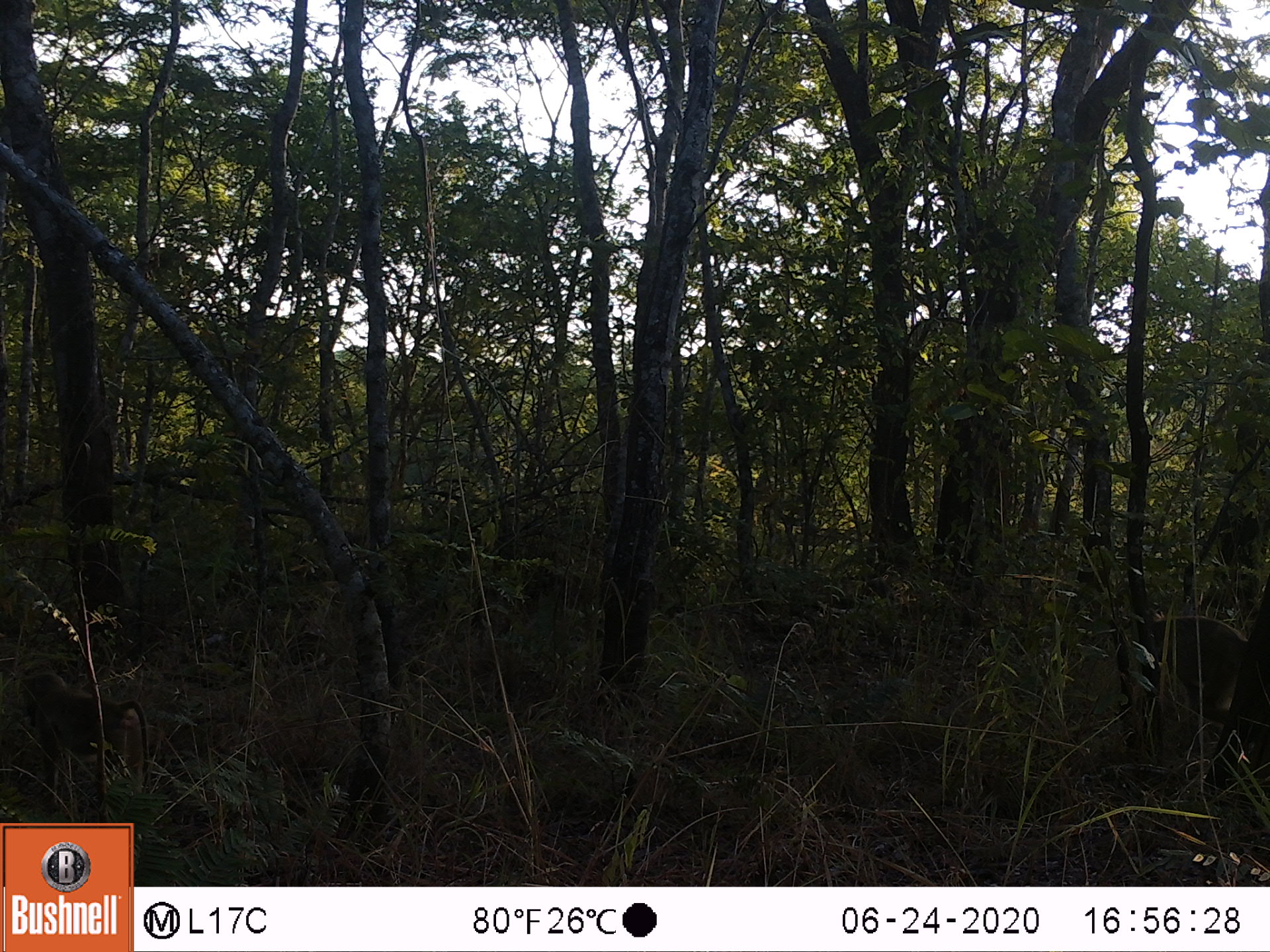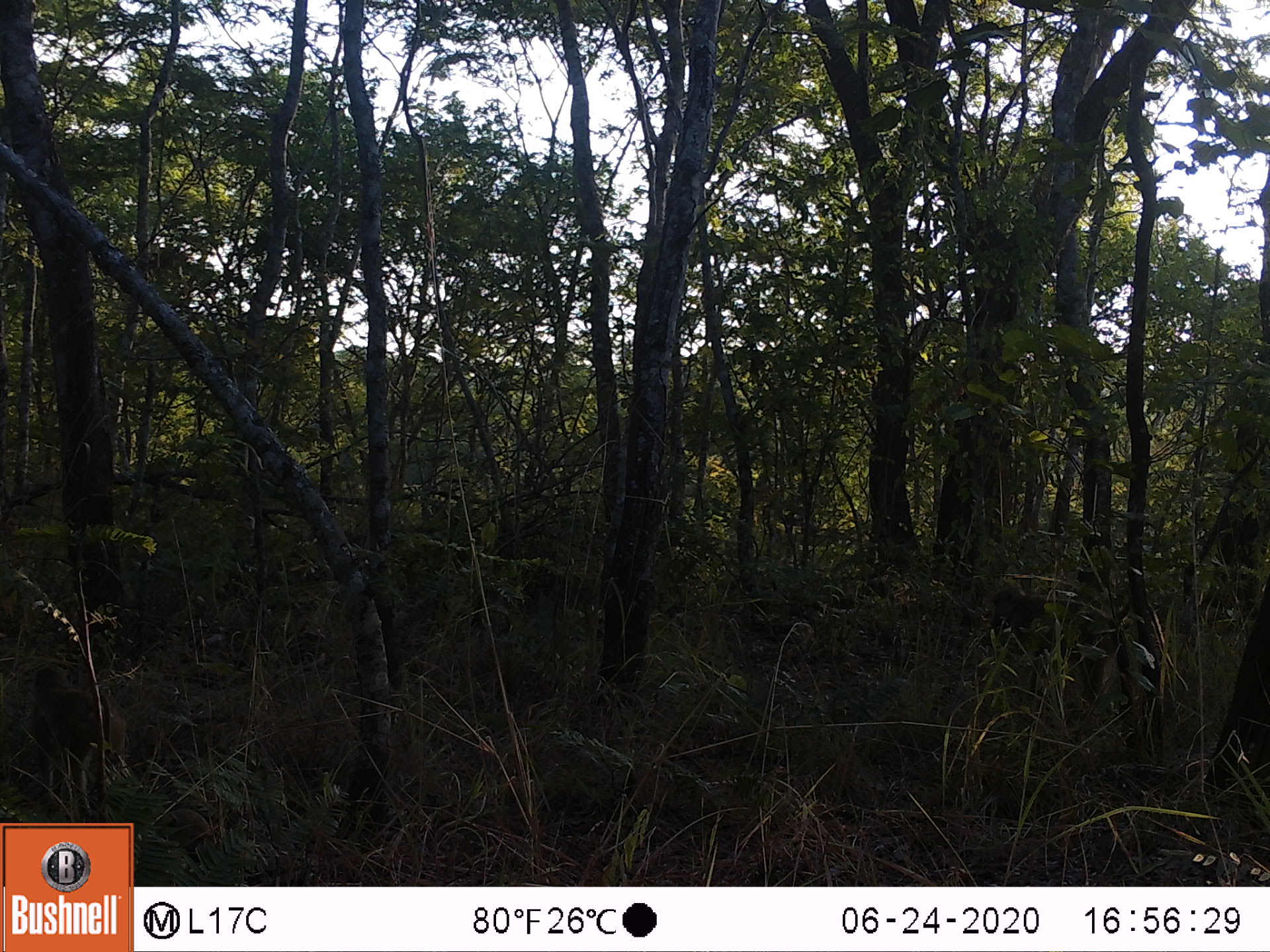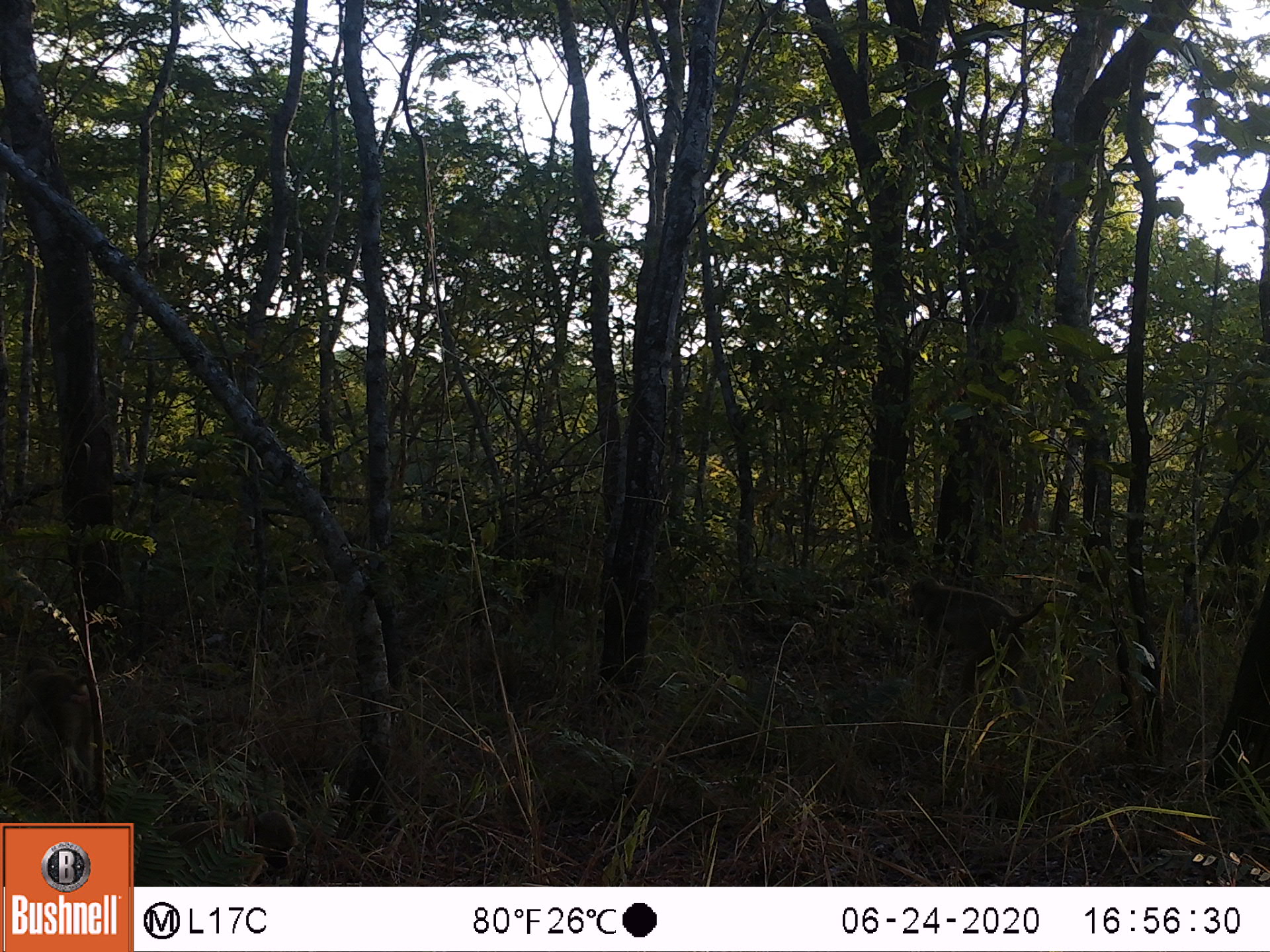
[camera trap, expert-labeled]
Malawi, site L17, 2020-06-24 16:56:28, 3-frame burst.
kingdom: Animalia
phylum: Chordata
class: Mammalia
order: Primates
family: Cercopithecidae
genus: Papio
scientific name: Papio cynocephalus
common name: yellow baboon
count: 2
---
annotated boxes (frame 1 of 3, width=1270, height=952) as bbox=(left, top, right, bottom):
yellow baboon: bbox=(13, 666, 150, 818); bbox=(1140, 601, 1255, 752)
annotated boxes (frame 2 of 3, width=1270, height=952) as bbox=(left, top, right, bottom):
yellow baboon: bbox=(24, 658, 116, 819); bbox=(971, 570, 1072, 693)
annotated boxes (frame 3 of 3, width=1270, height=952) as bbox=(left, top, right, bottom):
yellow baboon: bbox=(902, 574, 1059, 715); bbox=(3, 651, 121, 816)